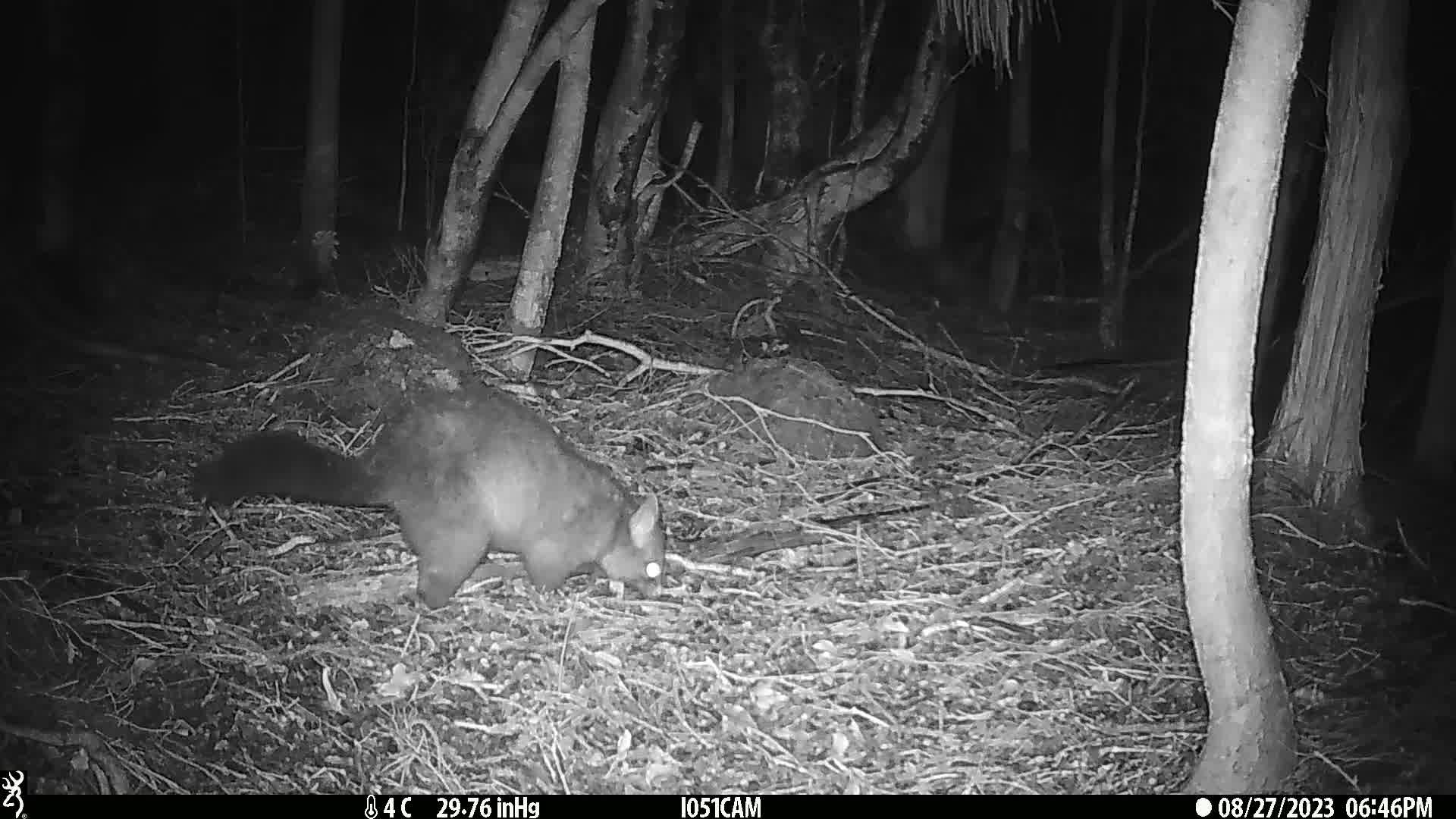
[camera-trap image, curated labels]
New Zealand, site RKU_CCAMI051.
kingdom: Animalia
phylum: Chordata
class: Mammalia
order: Diprotodontia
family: Phalangeridae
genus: Trichosurus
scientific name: Trichosurus vulpecula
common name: common brushtail possum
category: possum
Possum (common brushtail possum) (Trichosurus vulpecula).